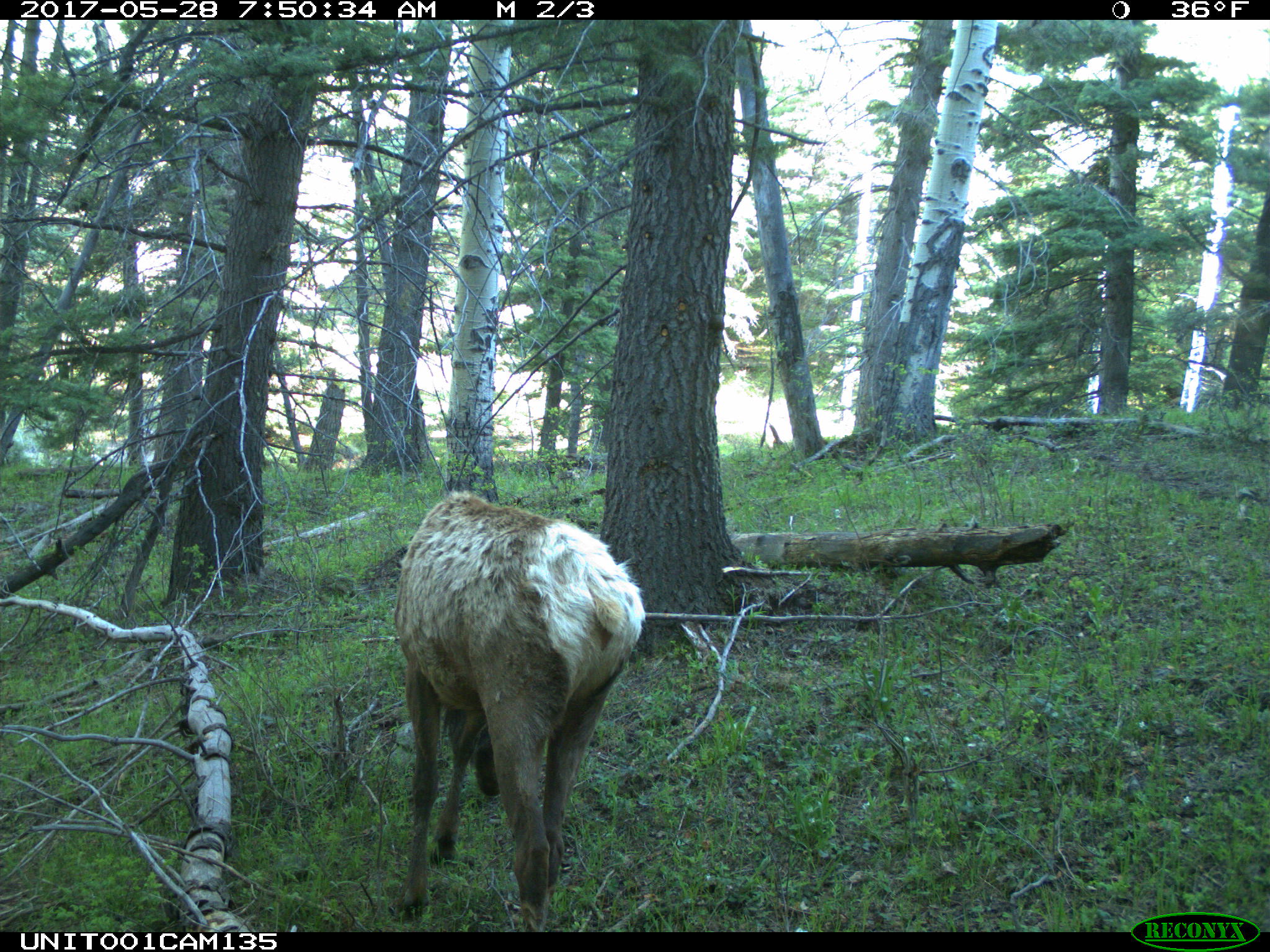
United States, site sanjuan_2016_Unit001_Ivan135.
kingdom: Animalia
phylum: Chordata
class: Mammalia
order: Artiodactyla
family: Cervidae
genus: Cervus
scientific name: Cervus elaphus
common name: red deer